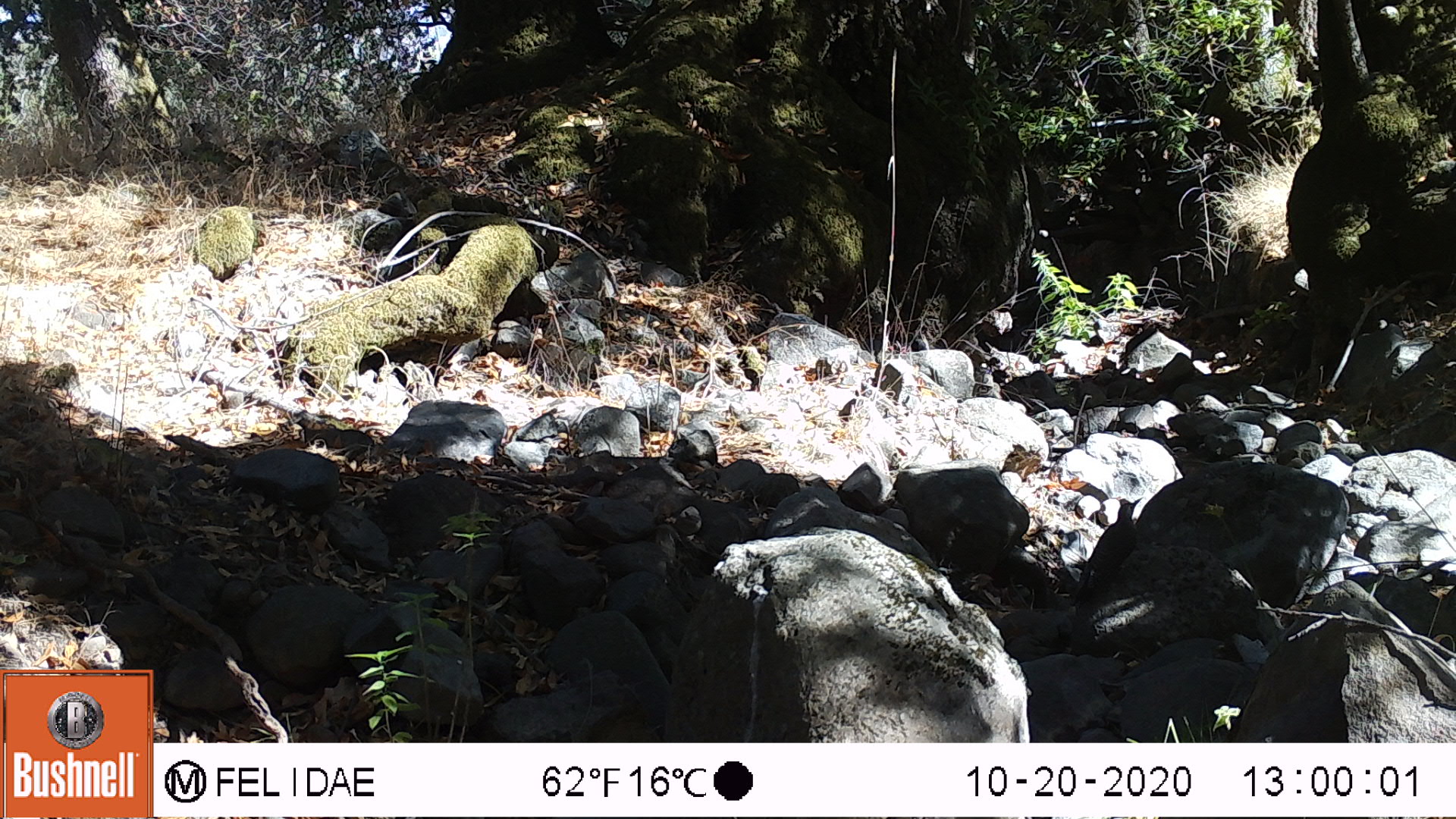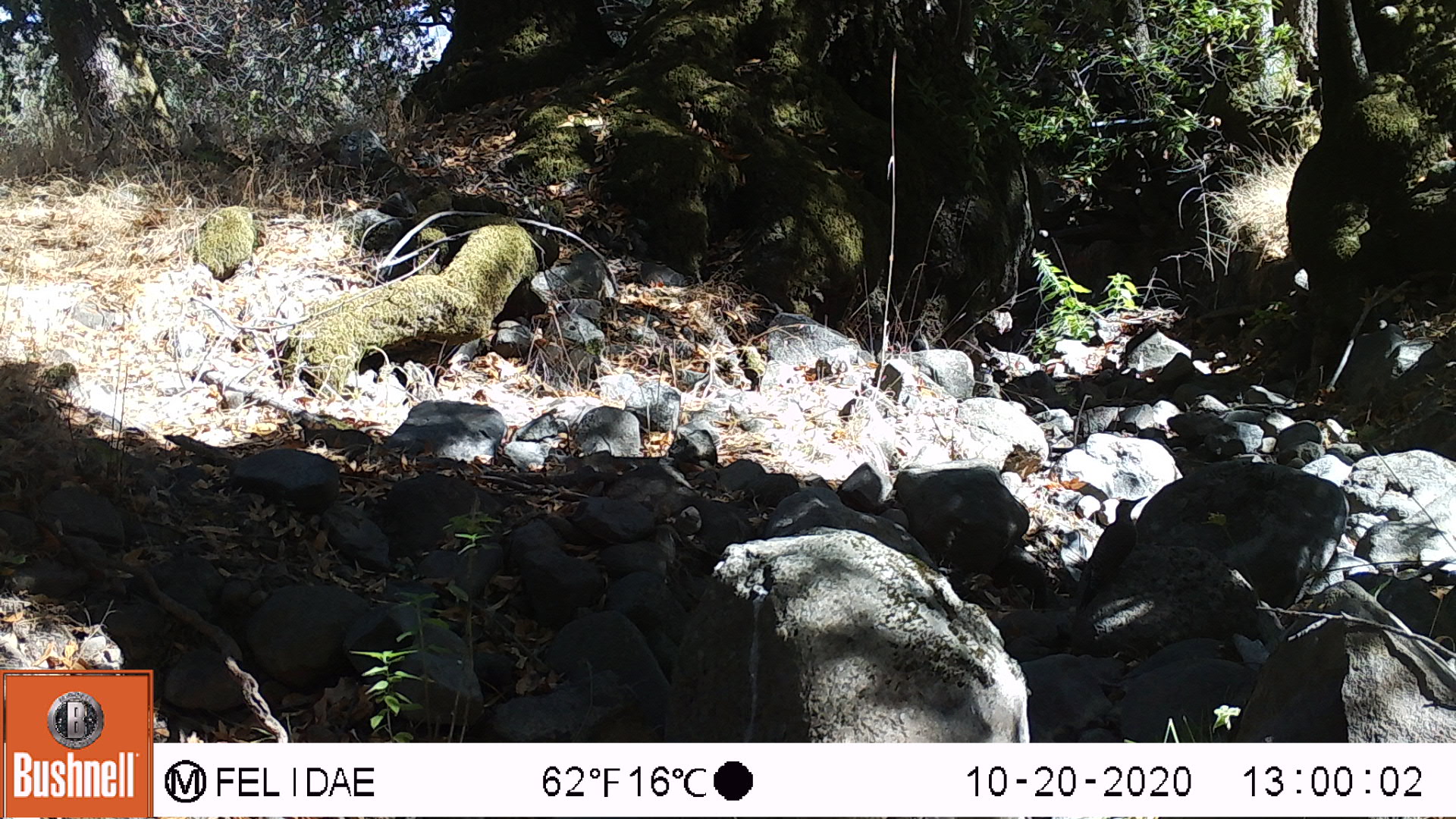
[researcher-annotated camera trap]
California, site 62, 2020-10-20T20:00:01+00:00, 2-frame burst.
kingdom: Animalia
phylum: Chordata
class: Aves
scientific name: Aves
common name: bird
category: unknown bird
Unknown bird (bird) (Aves).